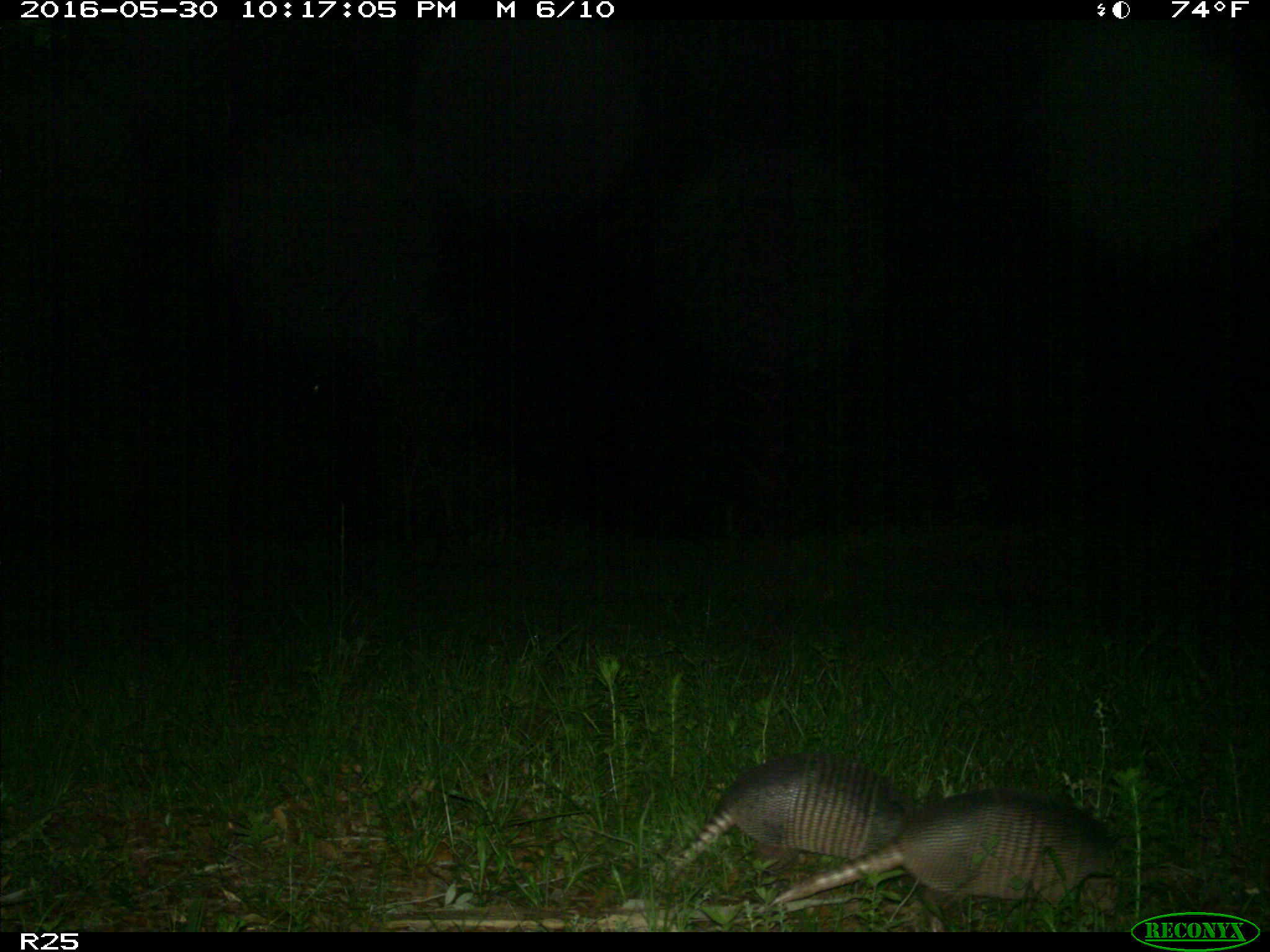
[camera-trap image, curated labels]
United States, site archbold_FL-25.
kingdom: Animalia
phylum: Chordata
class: Mammalia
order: Cingulata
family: Dasypodidae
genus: Dasypus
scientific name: Dasypus novemcinctus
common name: nine-banded armadillo